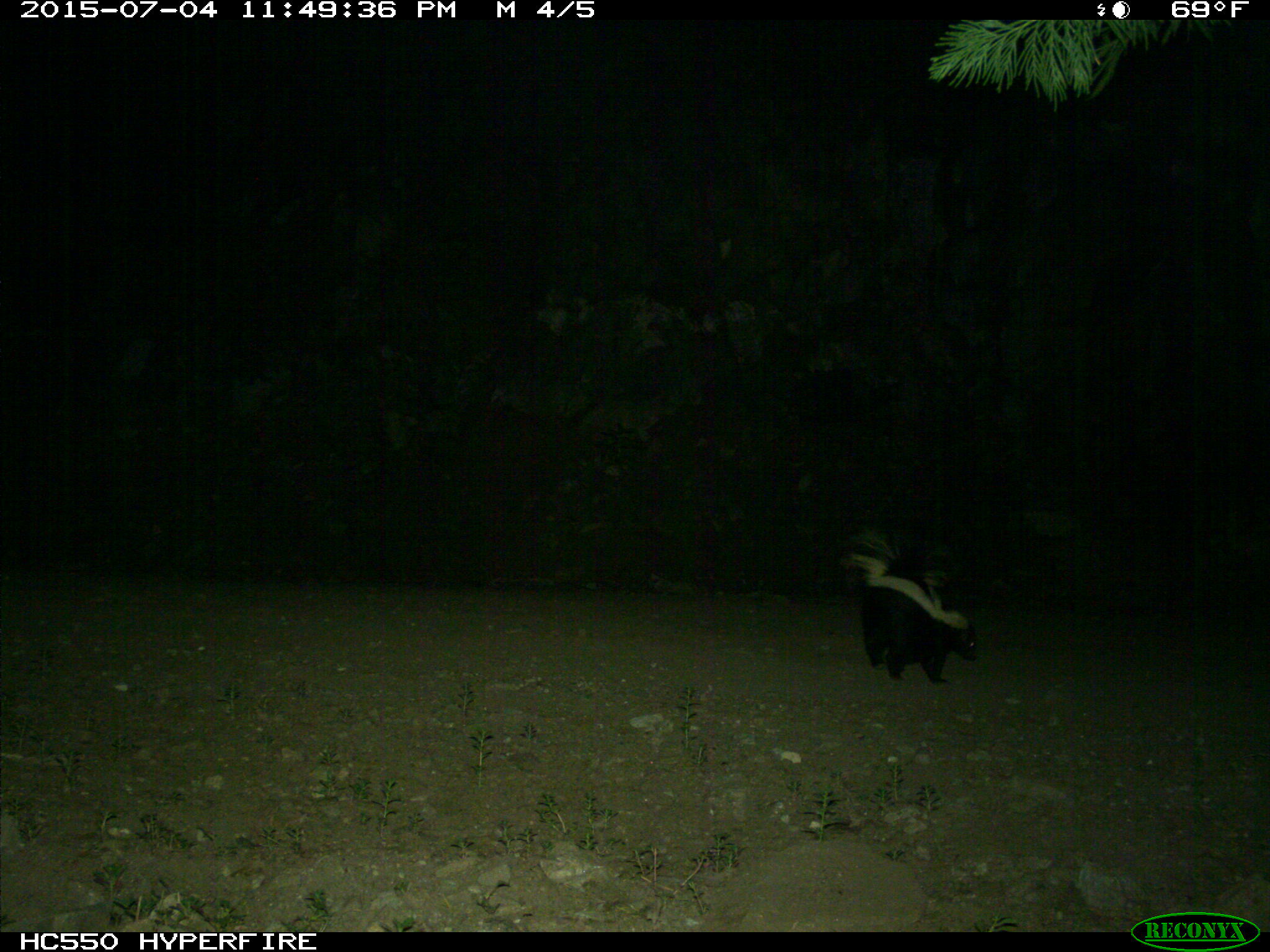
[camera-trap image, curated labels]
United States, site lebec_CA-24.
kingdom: Animalia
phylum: Chordata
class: Mammalia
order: Carnivora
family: Mephitidae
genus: Mephitis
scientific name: Mephitis mephitis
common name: striped skunk